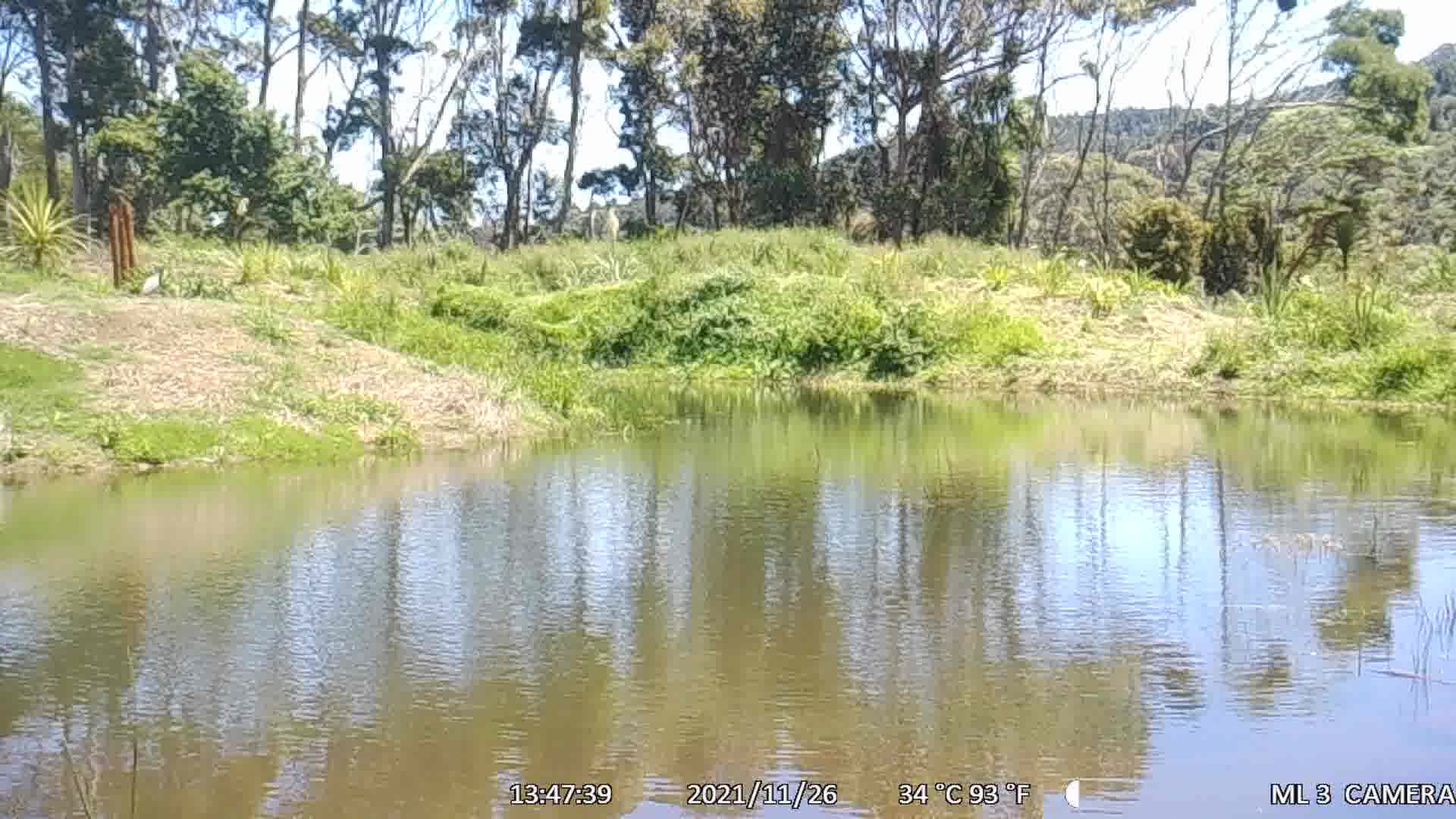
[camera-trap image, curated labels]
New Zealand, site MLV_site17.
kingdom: Animalia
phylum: Chordata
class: Aves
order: Pelecaniformes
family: Ardeidae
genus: Egretta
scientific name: Egretta novaehollandiae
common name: white-faced heron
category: white faced heron